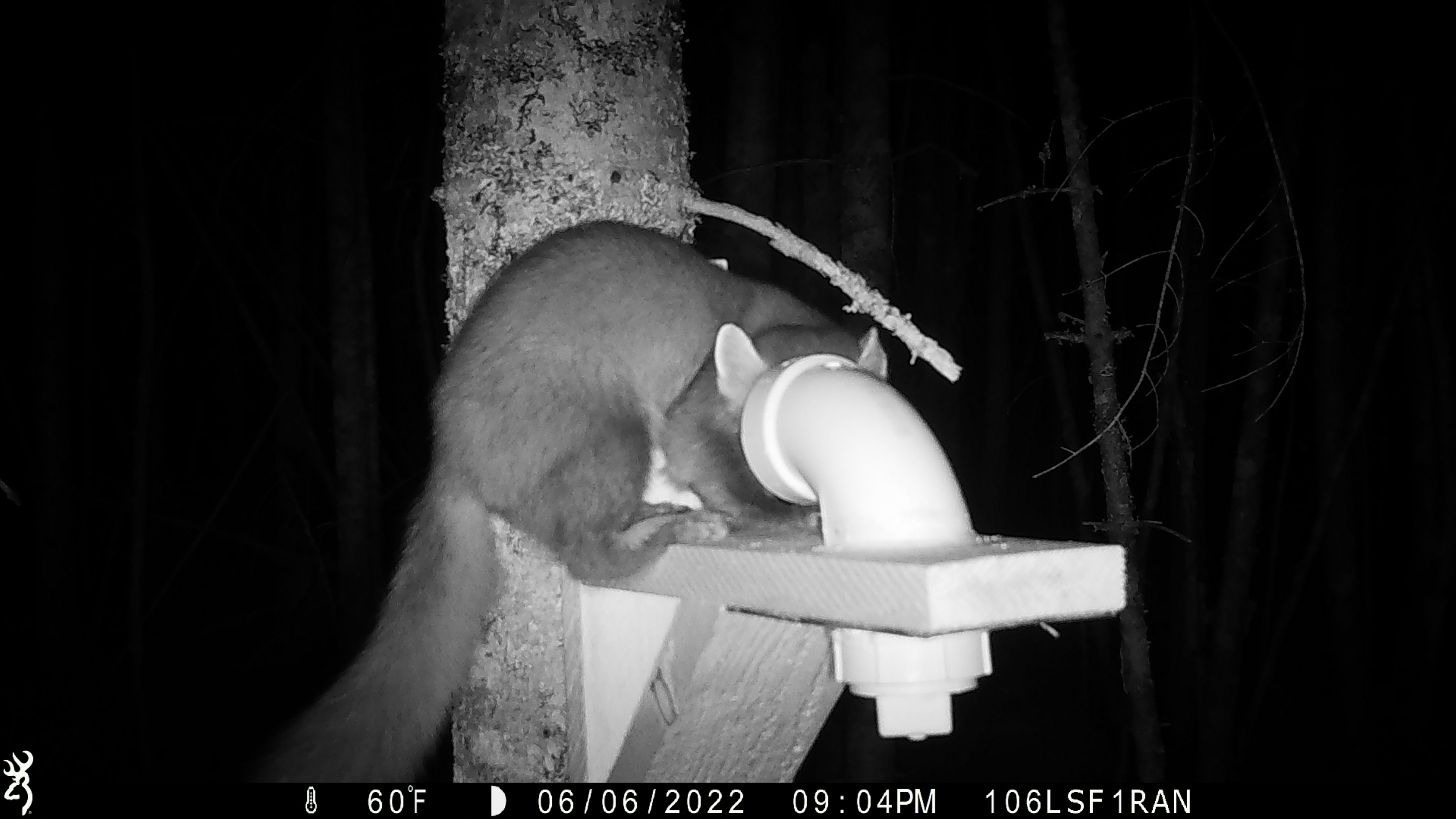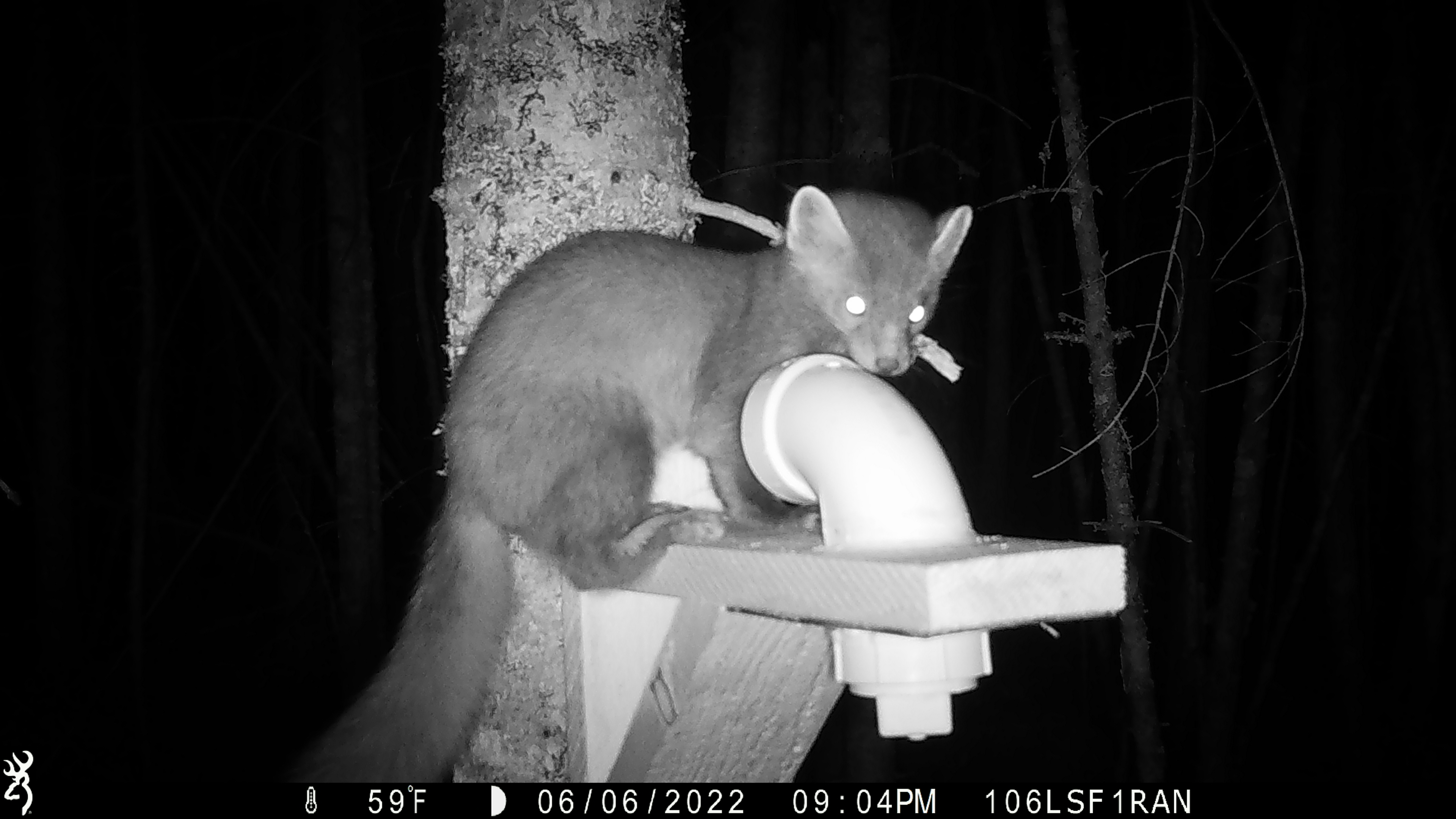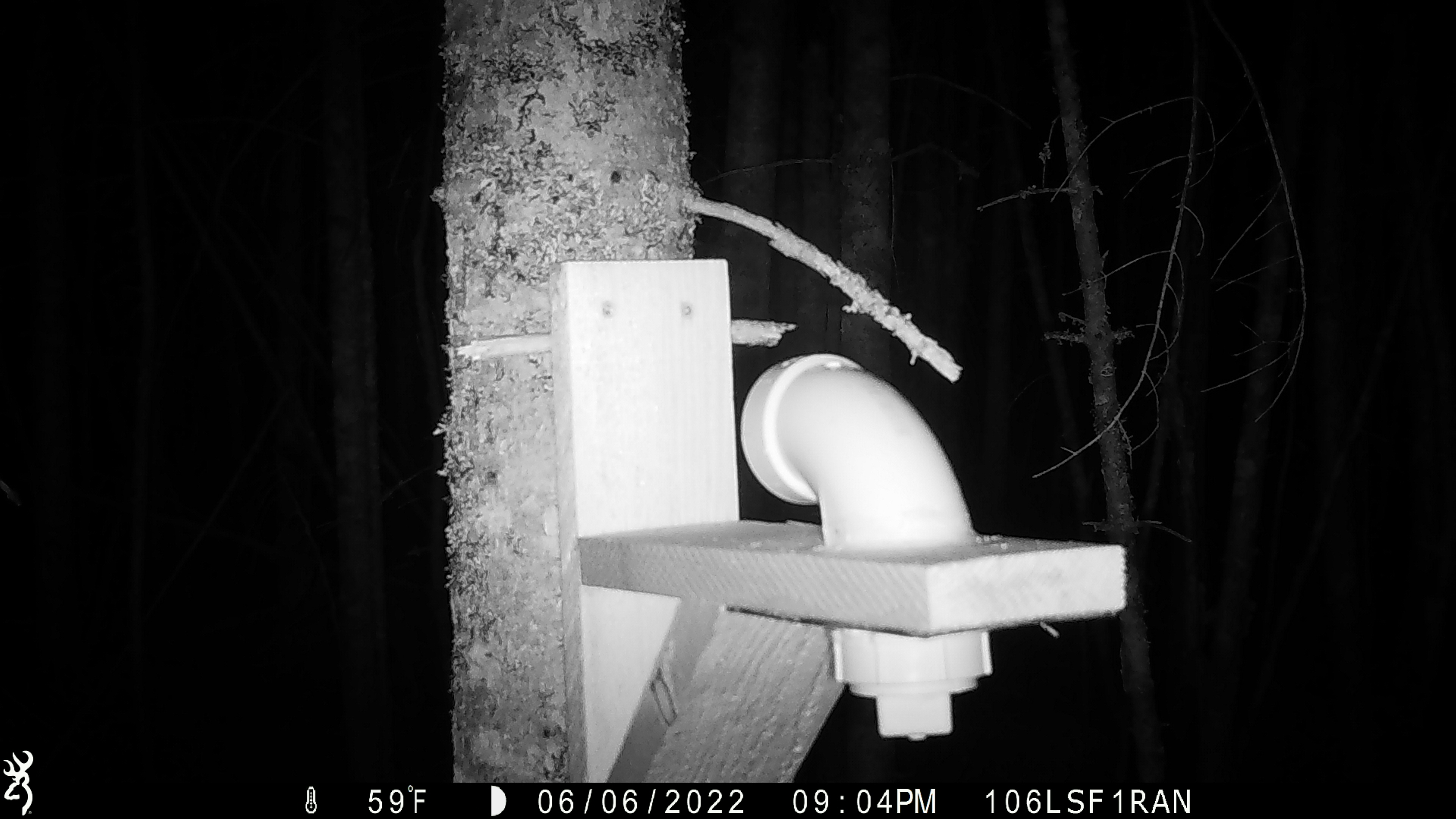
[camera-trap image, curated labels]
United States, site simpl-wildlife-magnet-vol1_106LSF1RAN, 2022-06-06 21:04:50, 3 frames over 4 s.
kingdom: Animalia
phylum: Chordata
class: Mammalia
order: Carnivora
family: Mustelidae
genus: Martes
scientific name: Martes americana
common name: american marten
American marten (Martes americana).